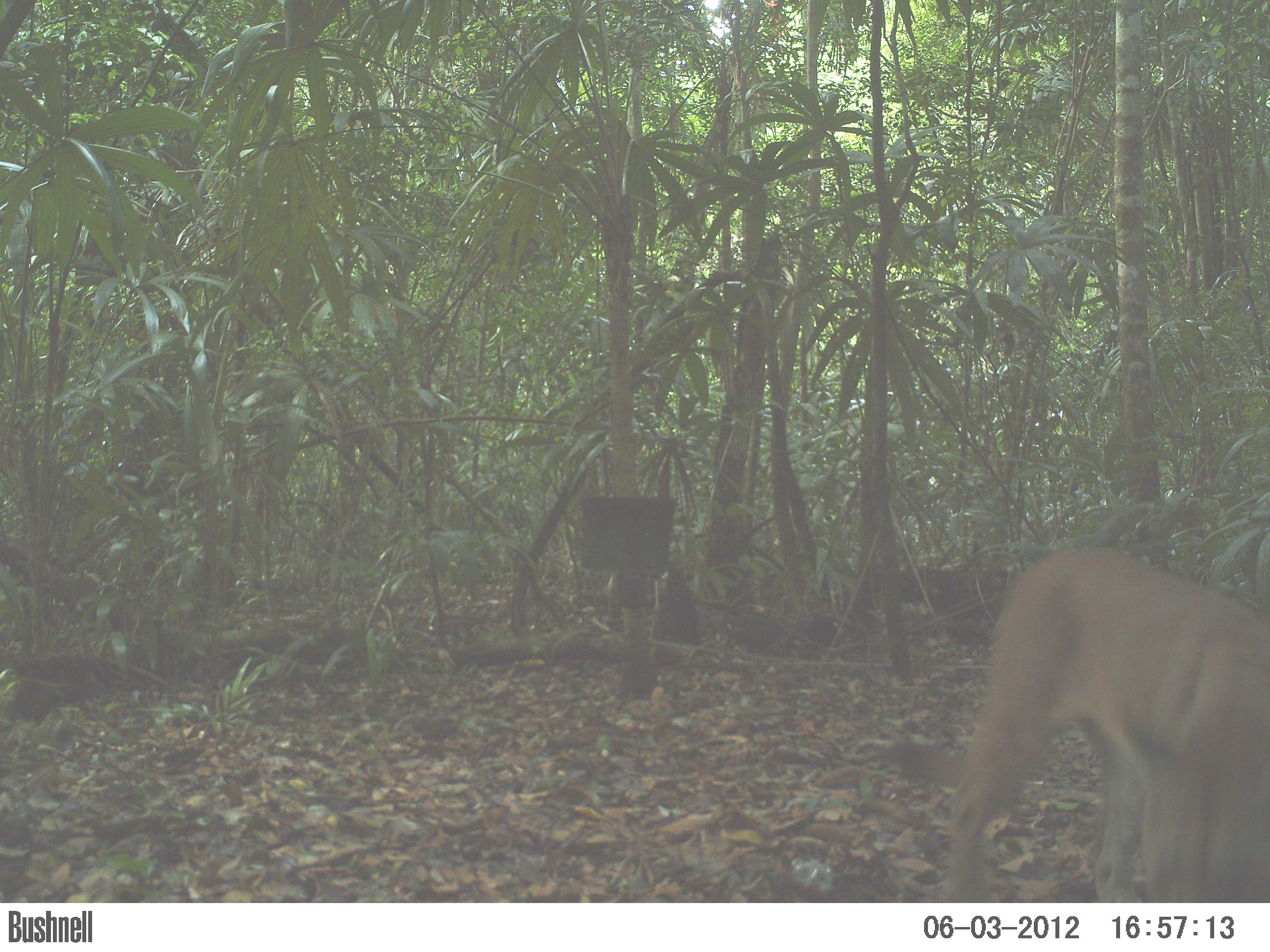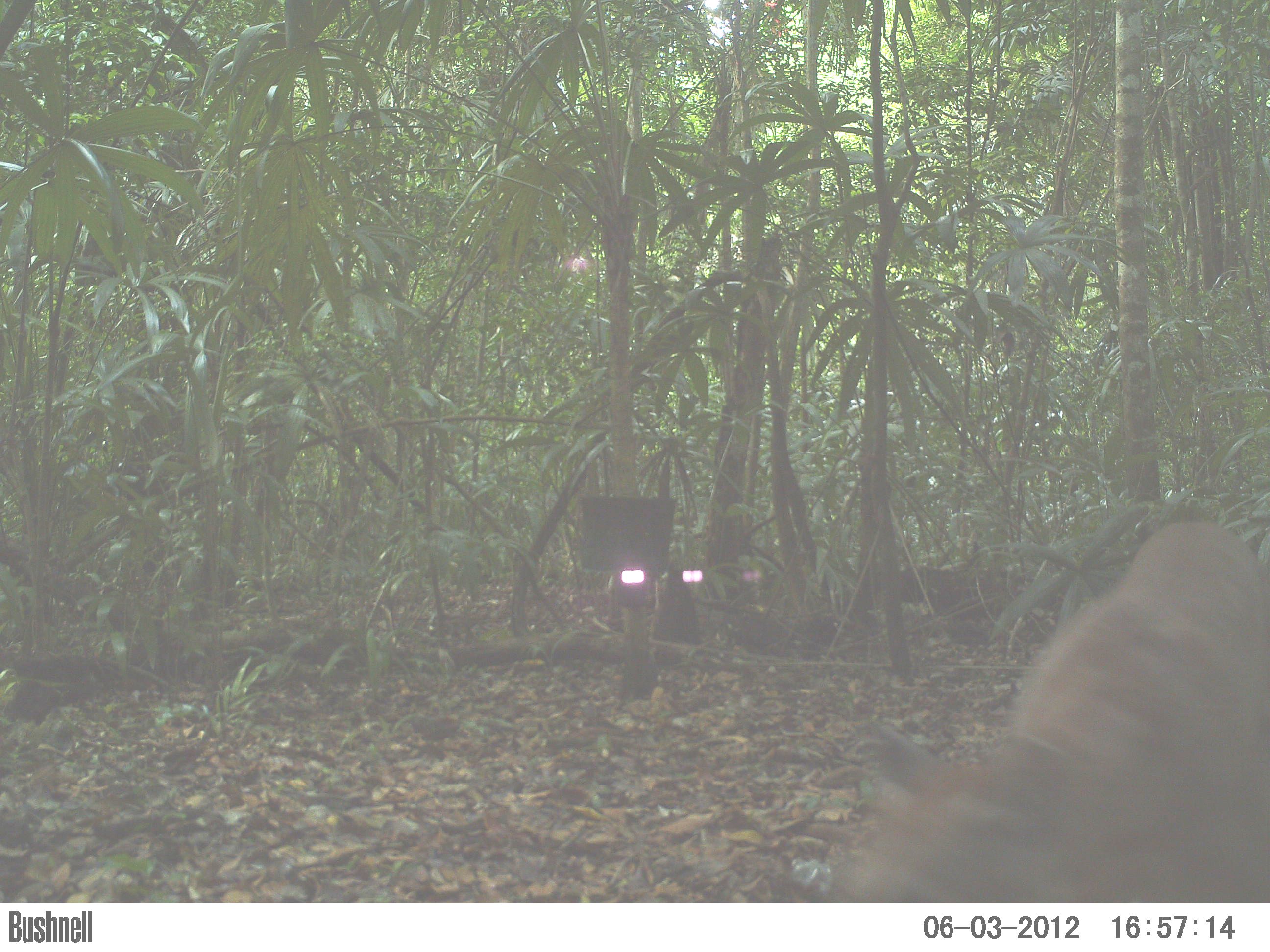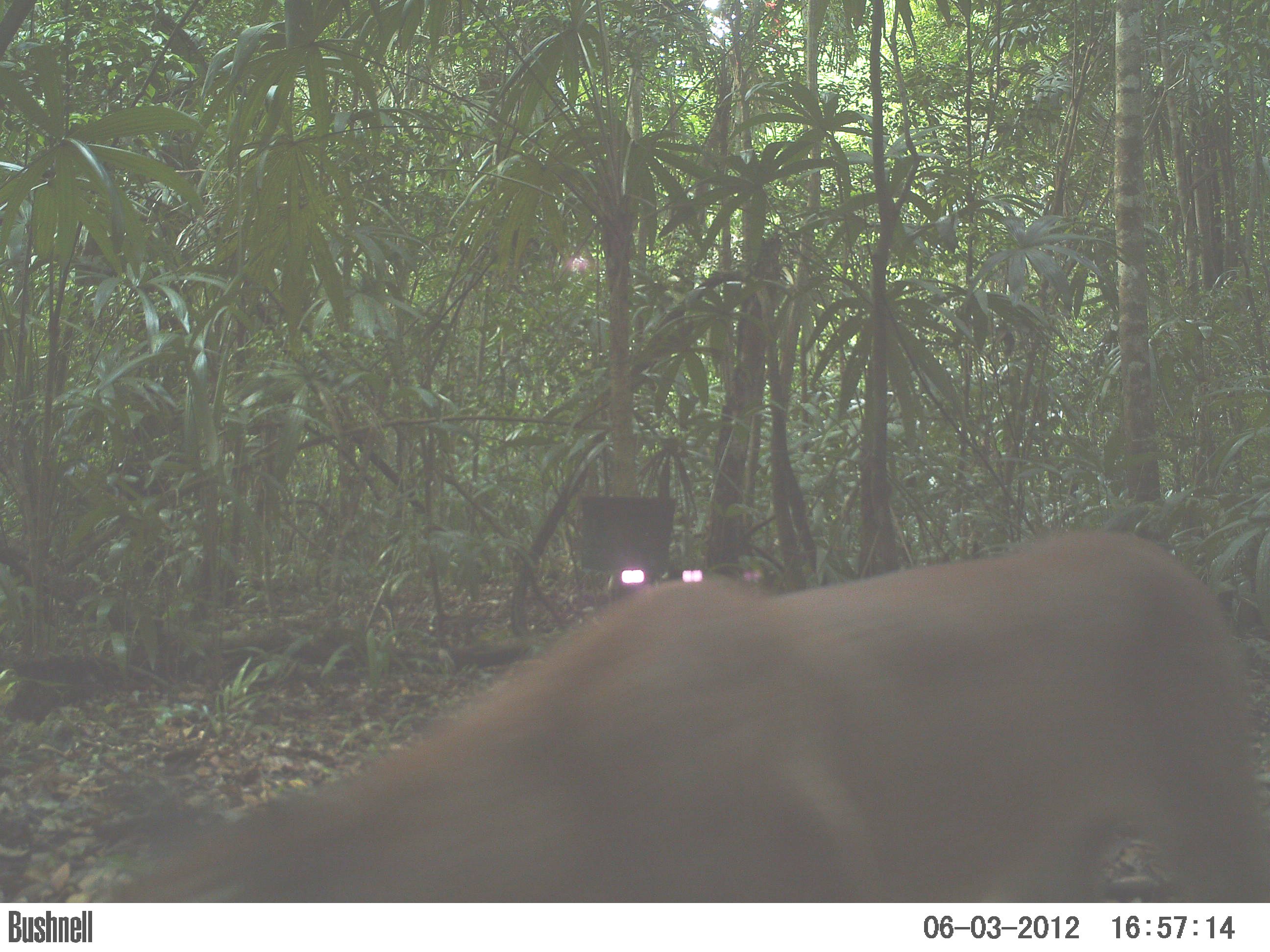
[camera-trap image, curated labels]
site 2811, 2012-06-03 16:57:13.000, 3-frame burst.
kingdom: Animalia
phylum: Chordata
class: Mammalia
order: Carnivora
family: Felidae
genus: Puma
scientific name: Puma concolor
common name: mountain lion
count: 1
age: adult